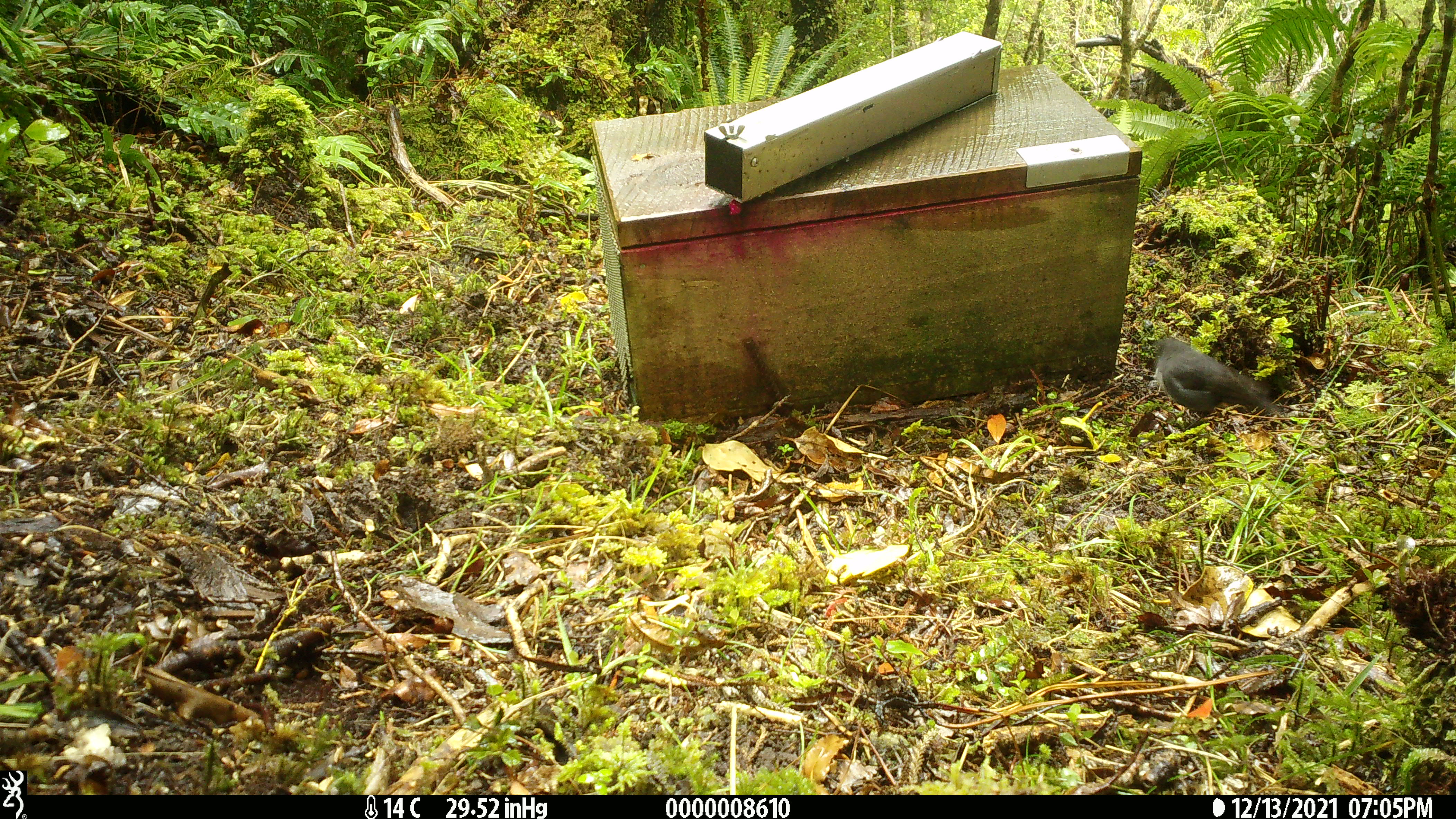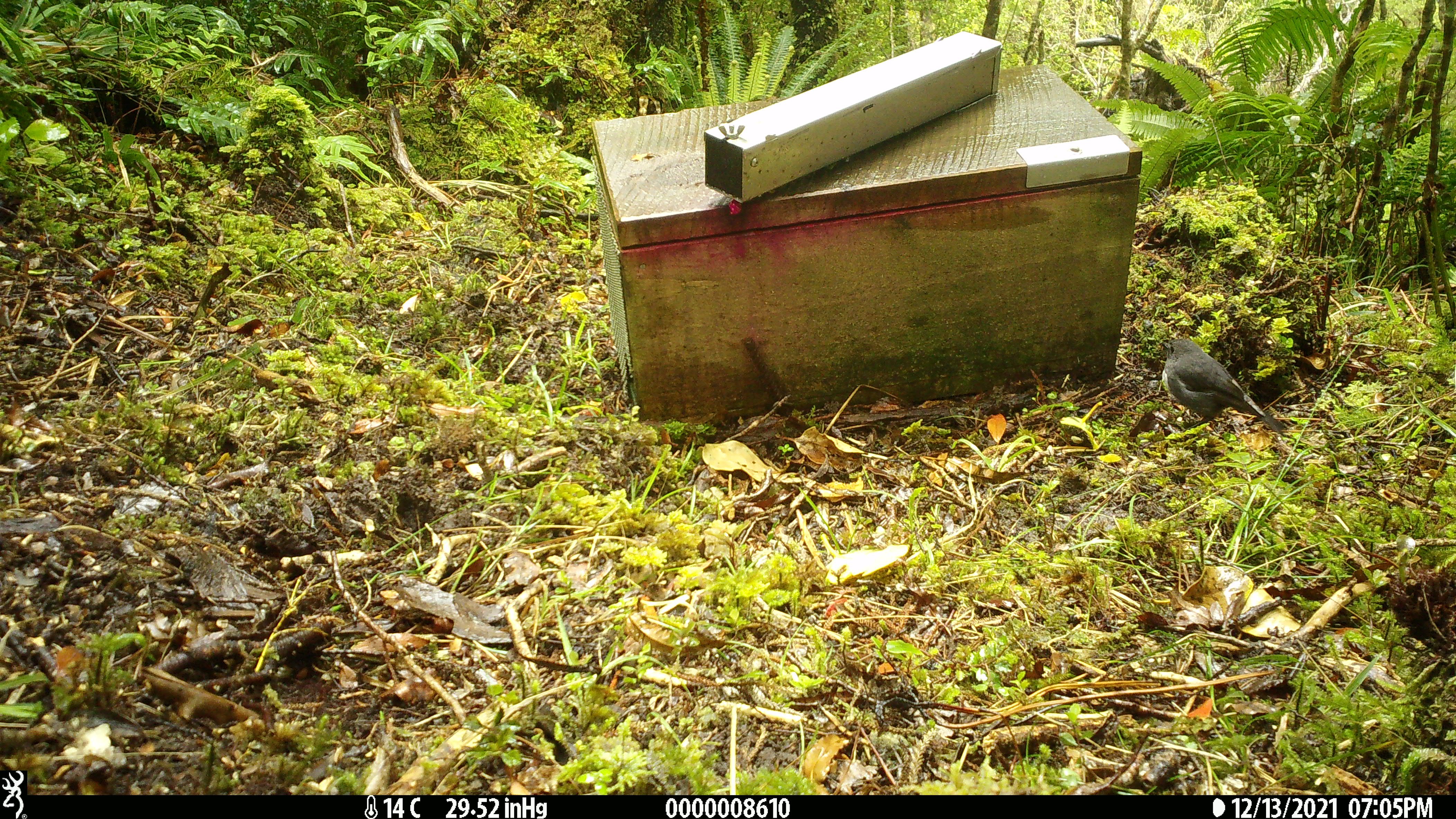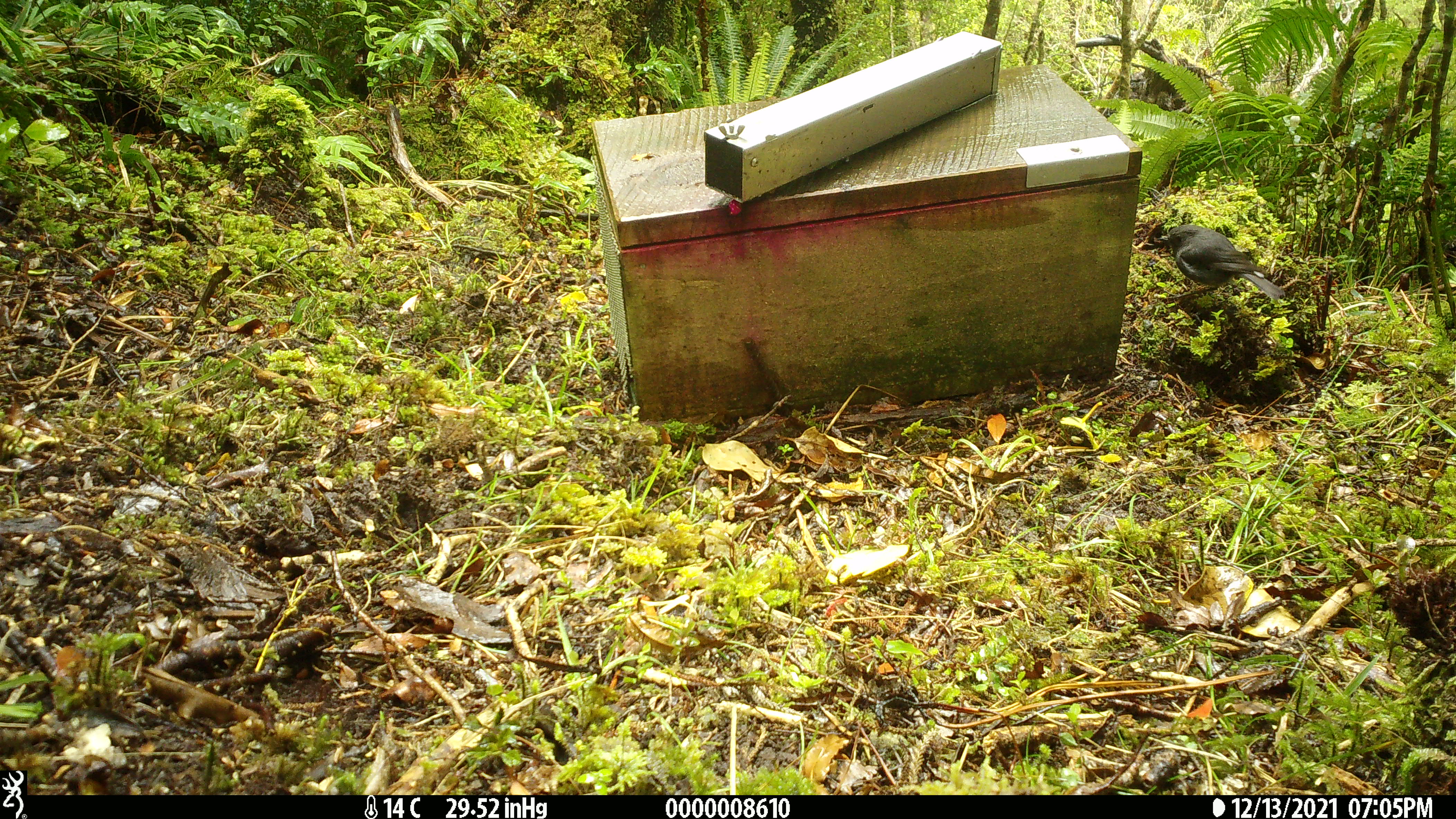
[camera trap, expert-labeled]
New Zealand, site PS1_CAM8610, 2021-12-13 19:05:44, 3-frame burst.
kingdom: Animalia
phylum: Chordata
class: Aves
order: Passeriformes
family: Petroicidae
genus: Petroica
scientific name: Petroica australis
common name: new zealand robin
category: robin